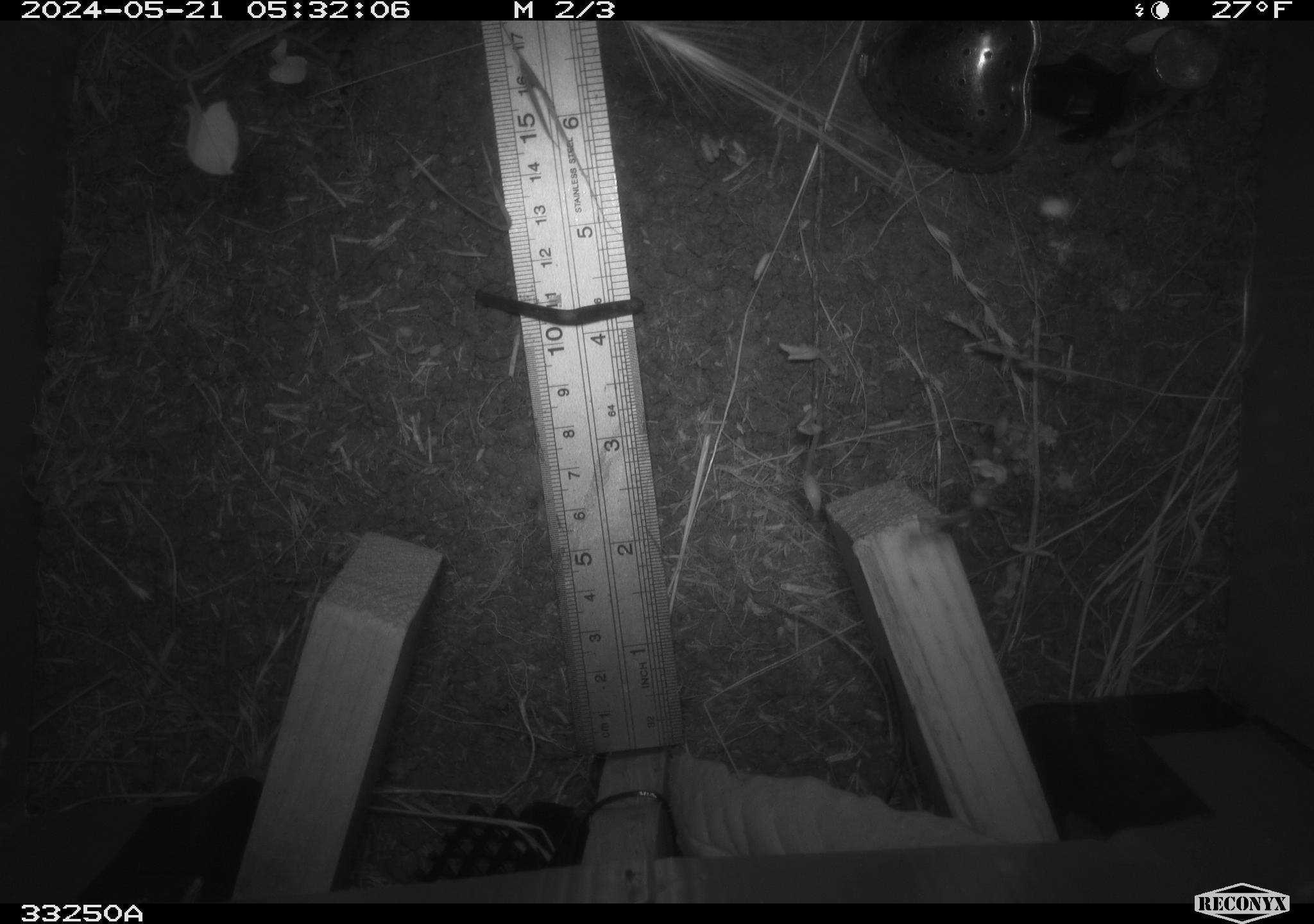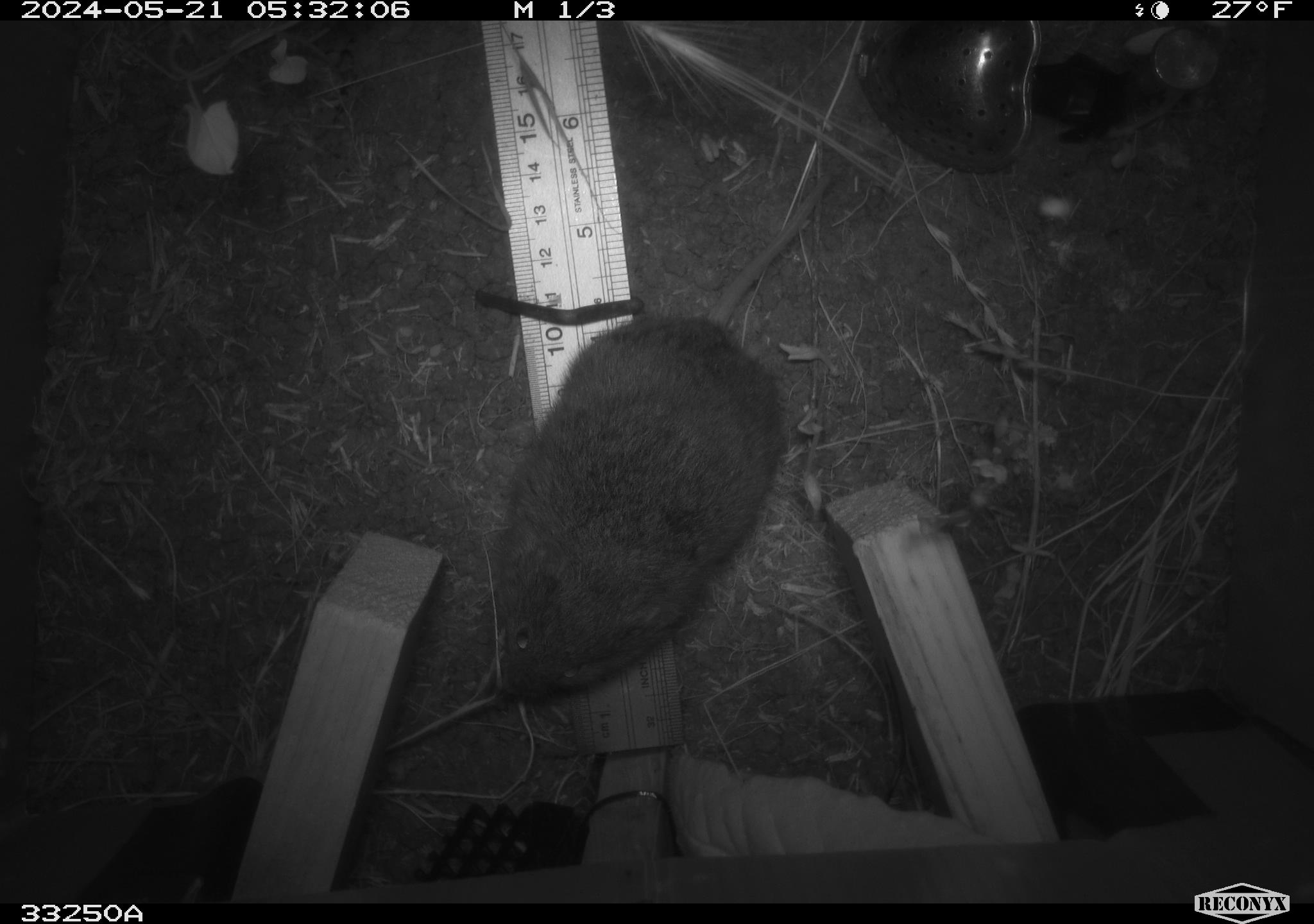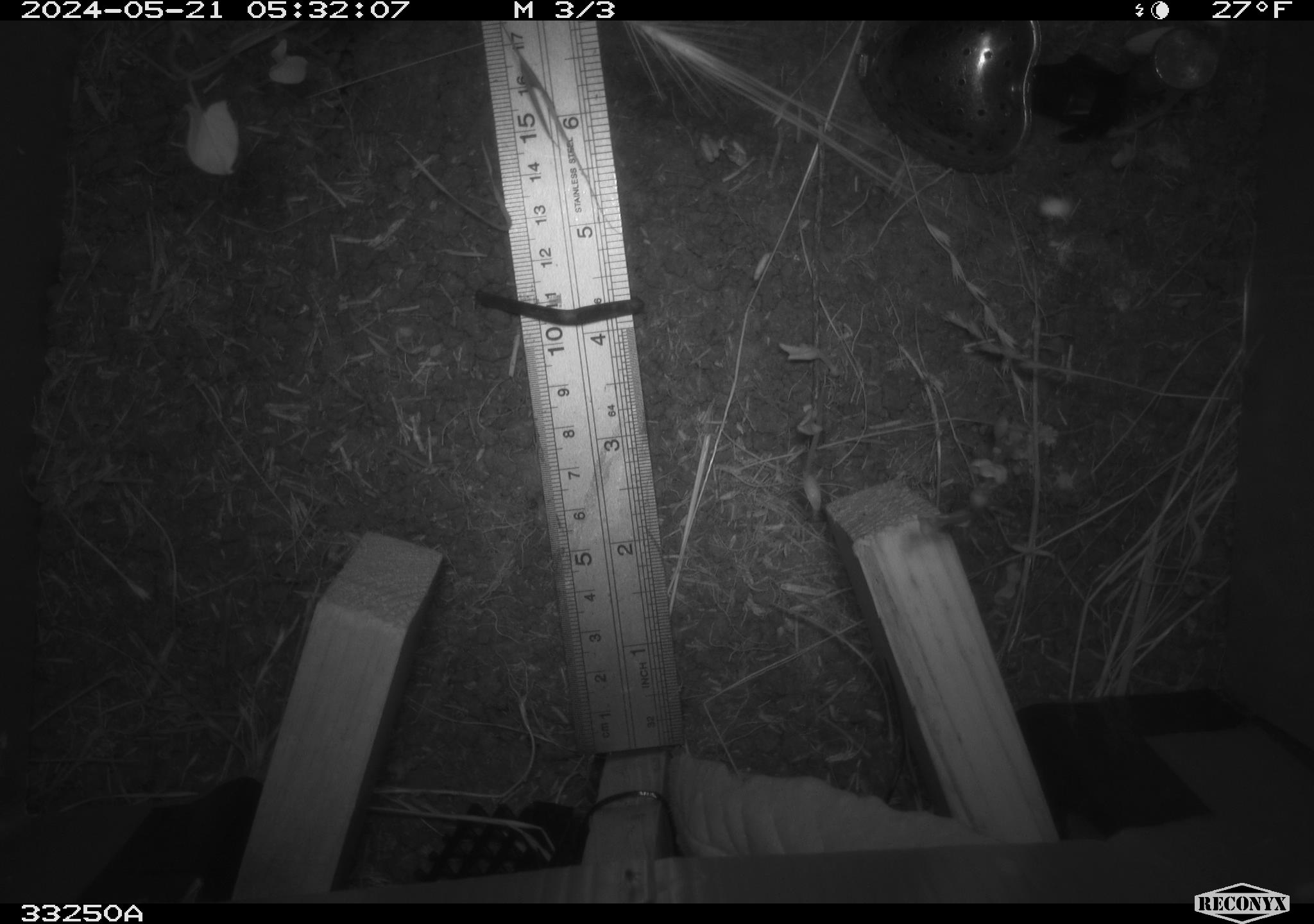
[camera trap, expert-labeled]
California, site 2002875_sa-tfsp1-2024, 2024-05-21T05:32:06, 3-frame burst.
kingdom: Animalia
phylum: Chordata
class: Mammalia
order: Rodentia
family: Cricetidae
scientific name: Arvicolinae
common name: voles, lemmings, and muskrats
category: arvicolinae subfamily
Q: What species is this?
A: Arvicolinae subfamily (voles, lemmings, and muskrats) (Arvicolinae).